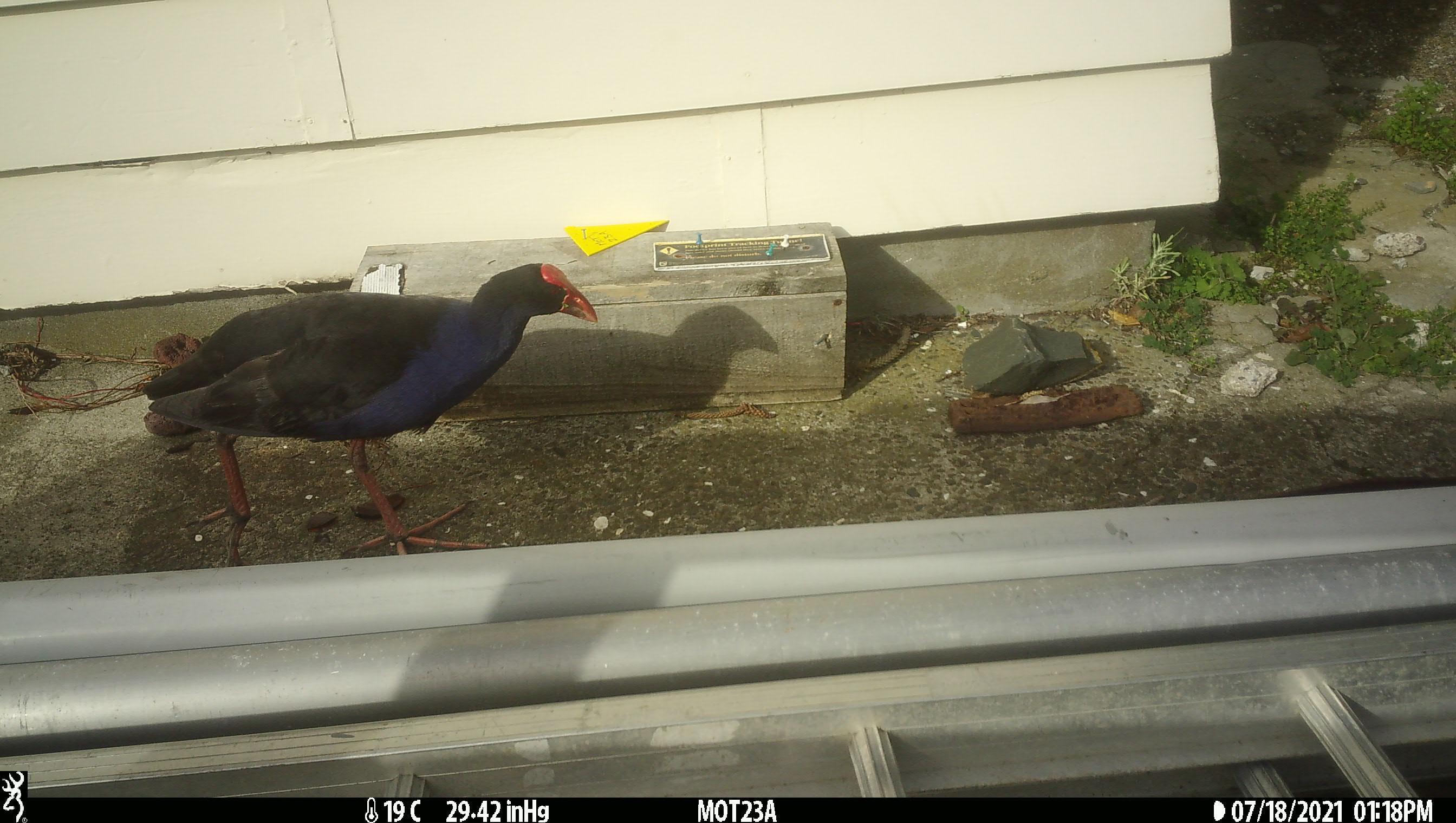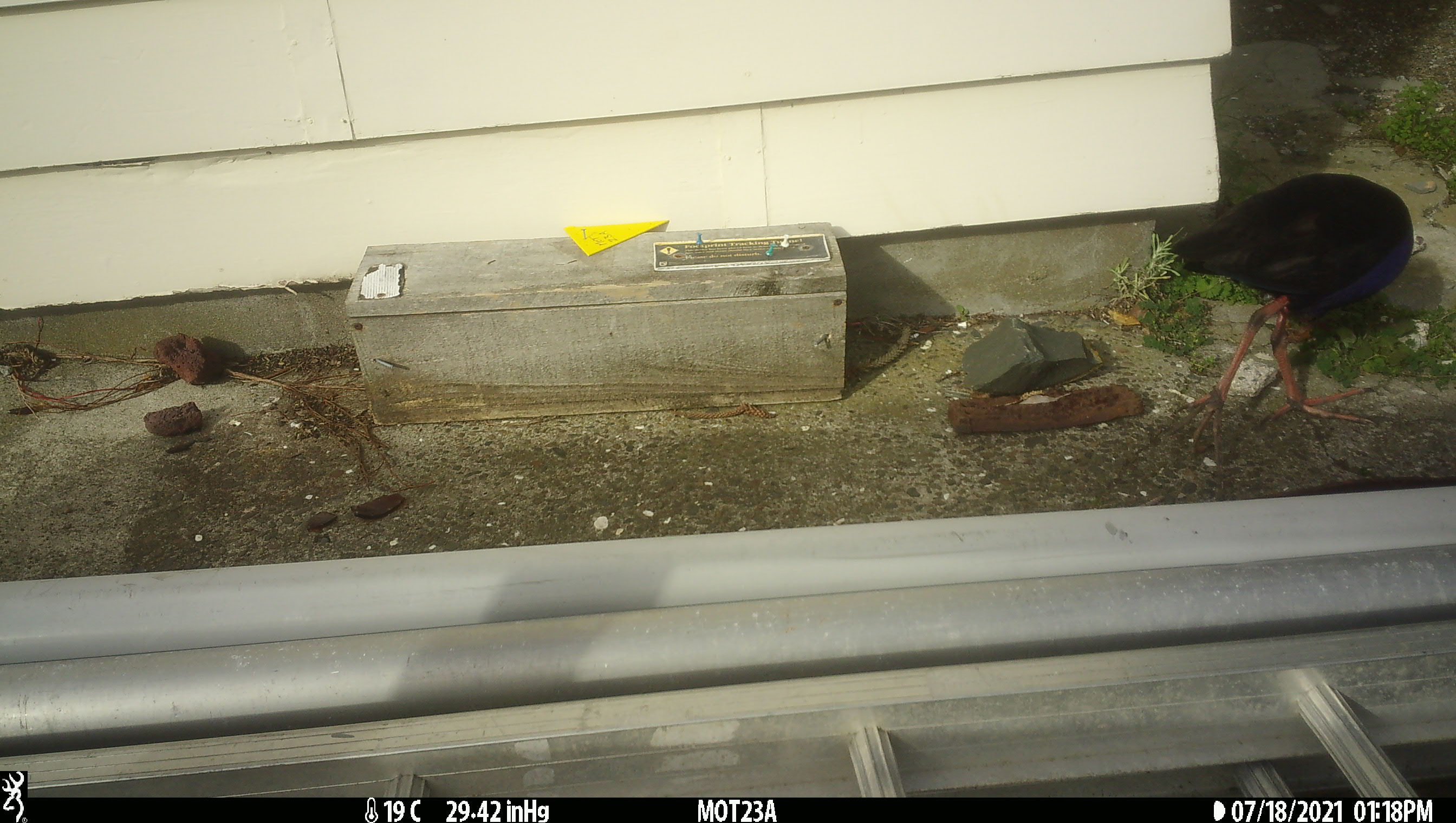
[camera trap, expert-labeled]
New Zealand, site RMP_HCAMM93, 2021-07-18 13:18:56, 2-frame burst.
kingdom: Animalia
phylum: Chordata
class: Aves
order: Gruiformes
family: Rallidae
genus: Porphyrio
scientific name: Porphyrio melanotus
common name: australasian swamphen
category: pukeko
Pukeko (australasian swamphen) (Porphyrio melanotus).